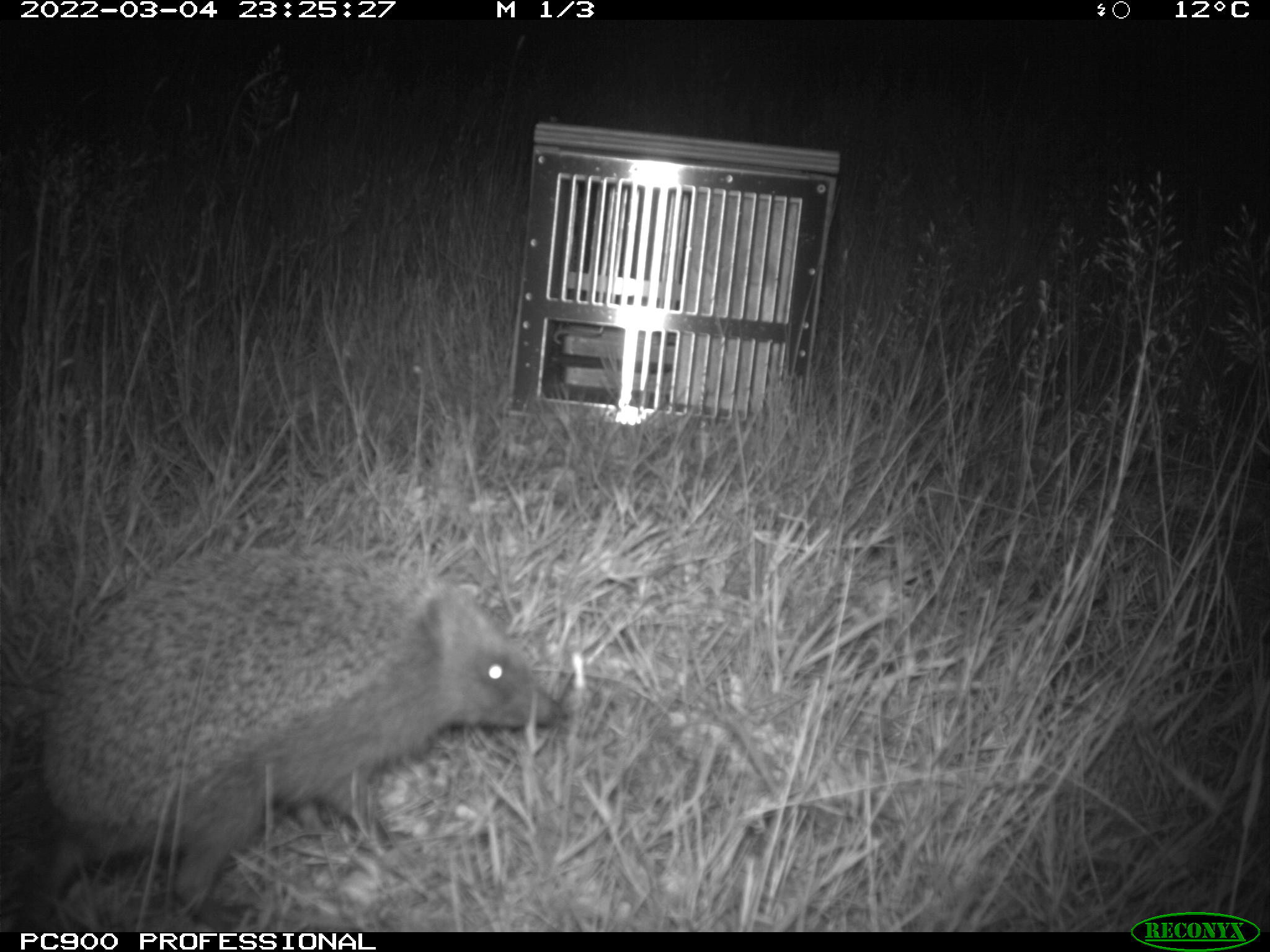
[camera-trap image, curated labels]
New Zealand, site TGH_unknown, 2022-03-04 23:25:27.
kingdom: Animalia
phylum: Chordata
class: Mammalia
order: Eulipotyphla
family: Erinaceidae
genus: Erinaceus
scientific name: Erinaceus europaeus europaeus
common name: european hedgehog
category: hedgehog